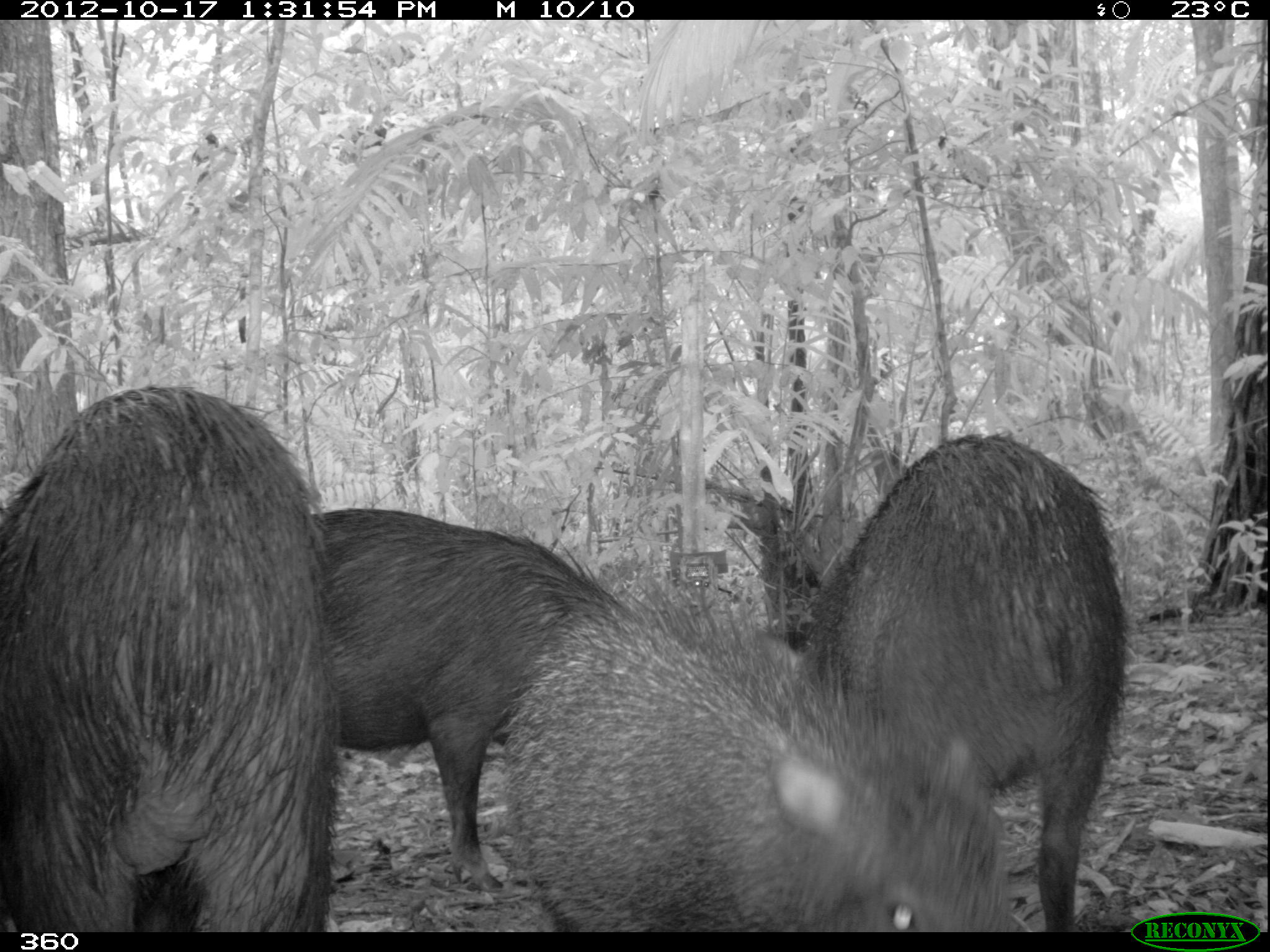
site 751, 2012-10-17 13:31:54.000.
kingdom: Animalia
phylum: Chordata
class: Mammalia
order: Artiodactyla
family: Tayassuidae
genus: Tayassu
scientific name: Tayassu pecari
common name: white-lipped peccary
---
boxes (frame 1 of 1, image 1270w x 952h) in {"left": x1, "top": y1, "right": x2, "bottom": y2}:
tayassu pecari: {"left": 489, "top": 570, "right": 1022, "bottom": 932}; {"left": 0, "top": 379, "right": 347, "bottom": 932}; {"left": 783, "top": 430, "right": 1133, "bottom": 930}; {"left": 301, "top": 502, "right": 643, "bottom": 895}